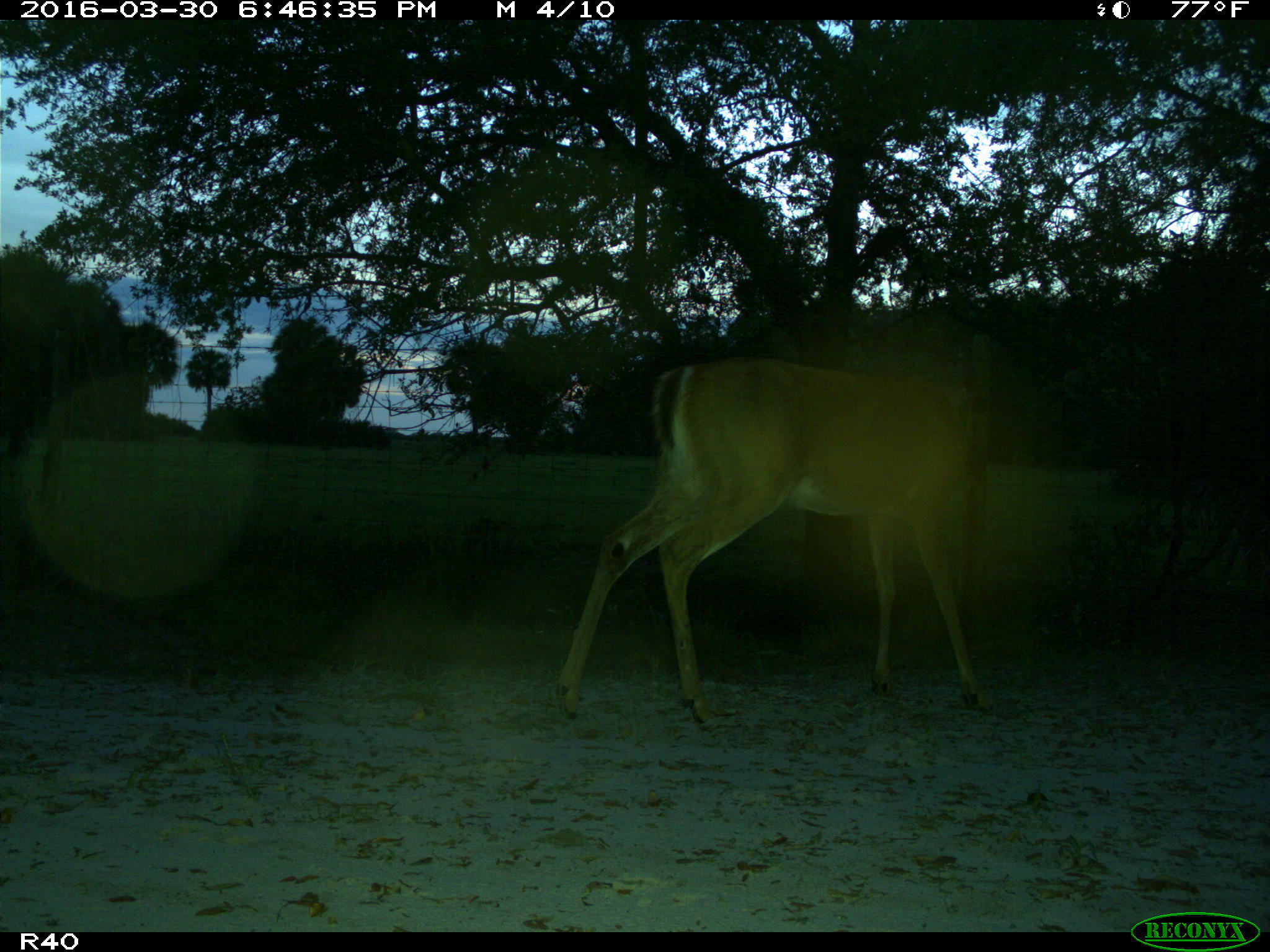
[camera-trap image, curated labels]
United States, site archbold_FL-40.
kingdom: Animalia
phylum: Chordata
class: Mammalia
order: Artiodactyla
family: Cervidae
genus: Odocoileus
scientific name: Odocoileus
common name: deer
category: unidentified deer